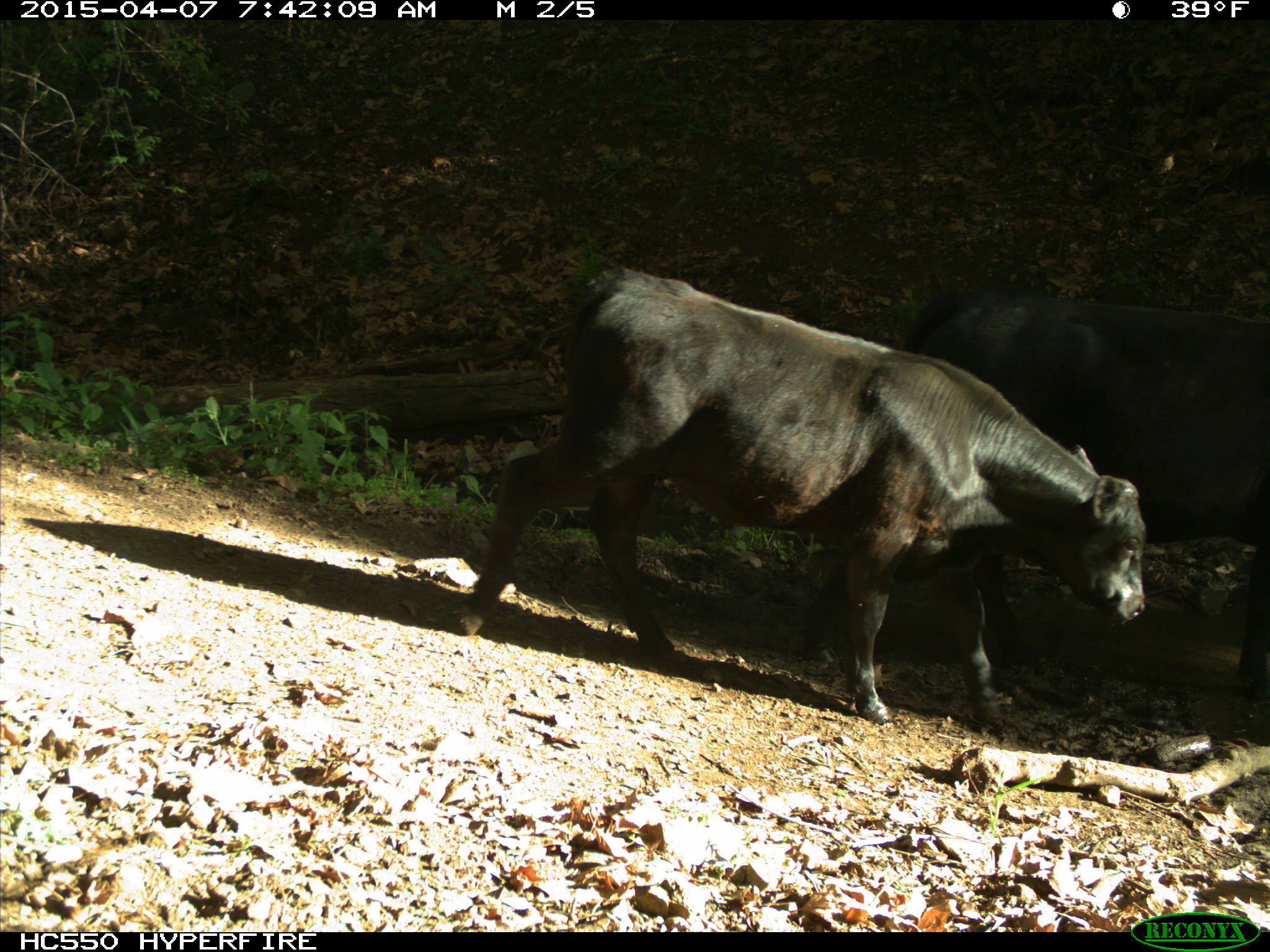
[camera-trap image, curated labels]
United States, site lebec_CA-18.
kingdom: Animalia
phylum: Chordata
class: Mammalia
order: Artiodactyla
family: Bovidae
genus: Bos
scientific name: Bos taurus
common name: domestic cow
Bos taurus (domestic cow).